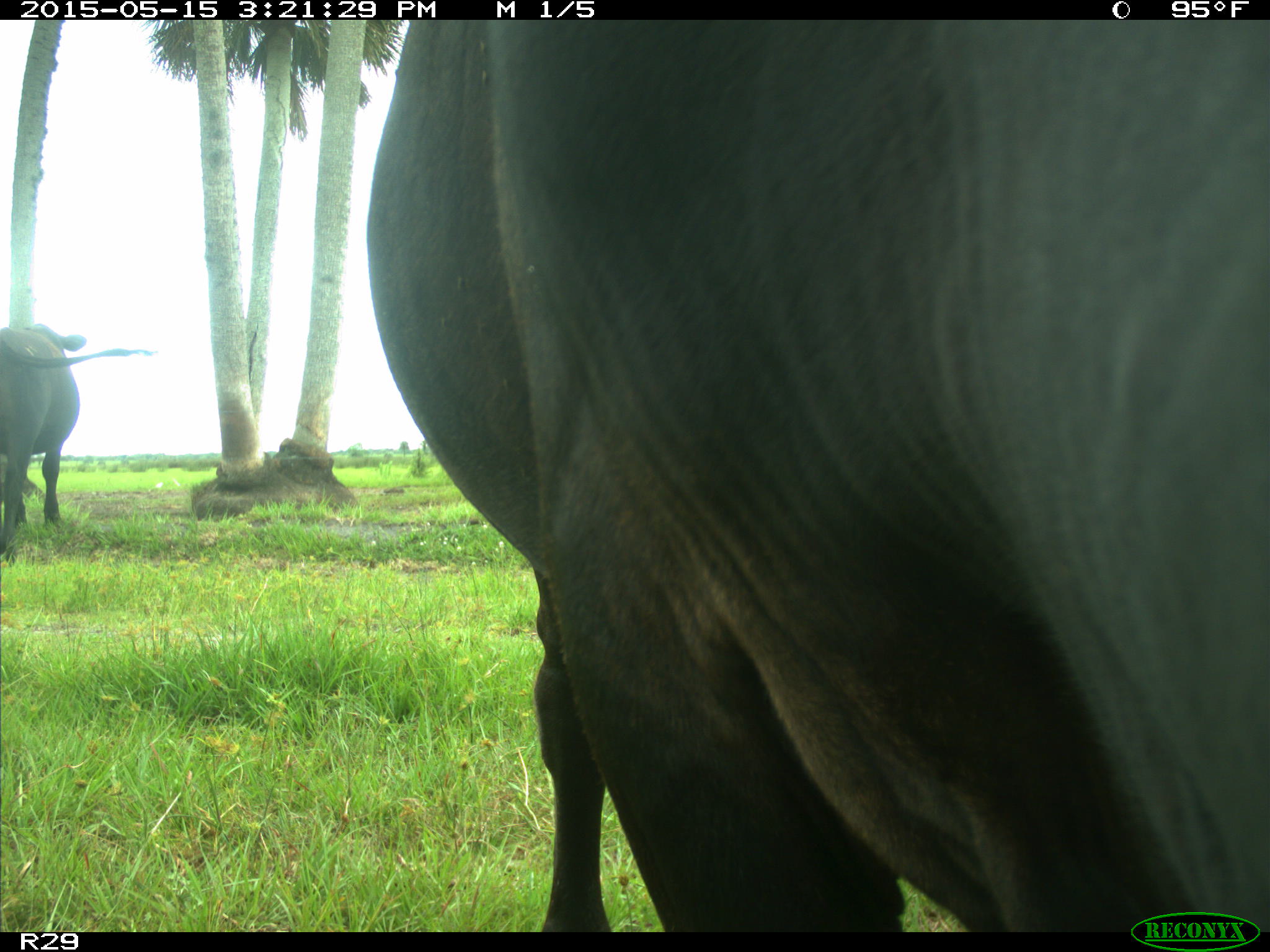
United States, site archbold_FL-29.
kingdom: Animalia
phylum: Chordata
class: Mammalia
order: Artiodactyla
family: Bovidae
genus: Bos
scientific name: Bos taurus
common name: domestic cow